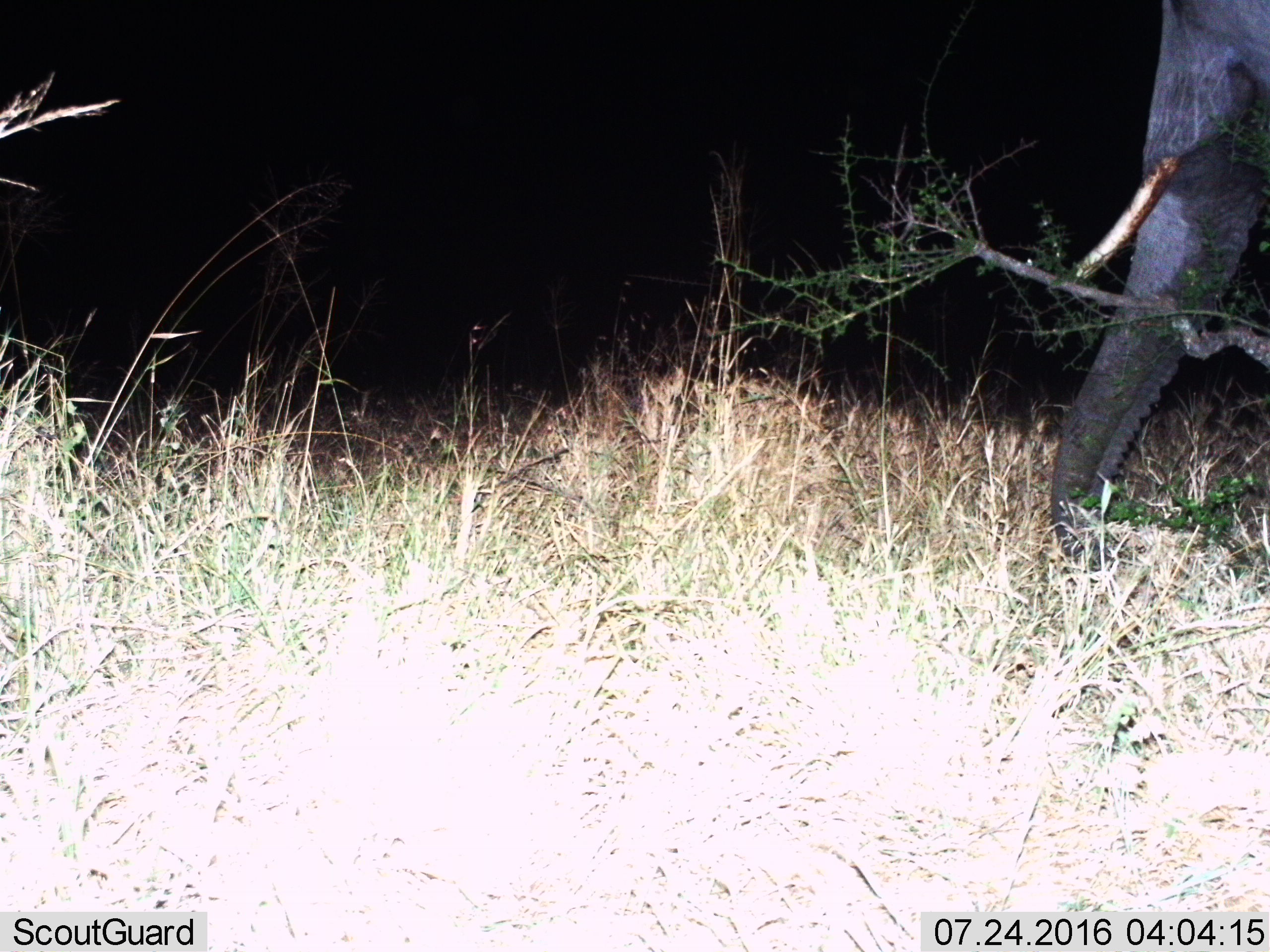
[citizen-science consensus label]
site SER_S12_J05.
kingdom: Animalia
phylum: Chordata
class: Mammalia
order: Proboscidea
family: Elephantidae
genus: Loxodonta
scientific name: Loxodonta africana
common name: african bush elephant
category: elephant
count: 1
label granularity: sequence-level